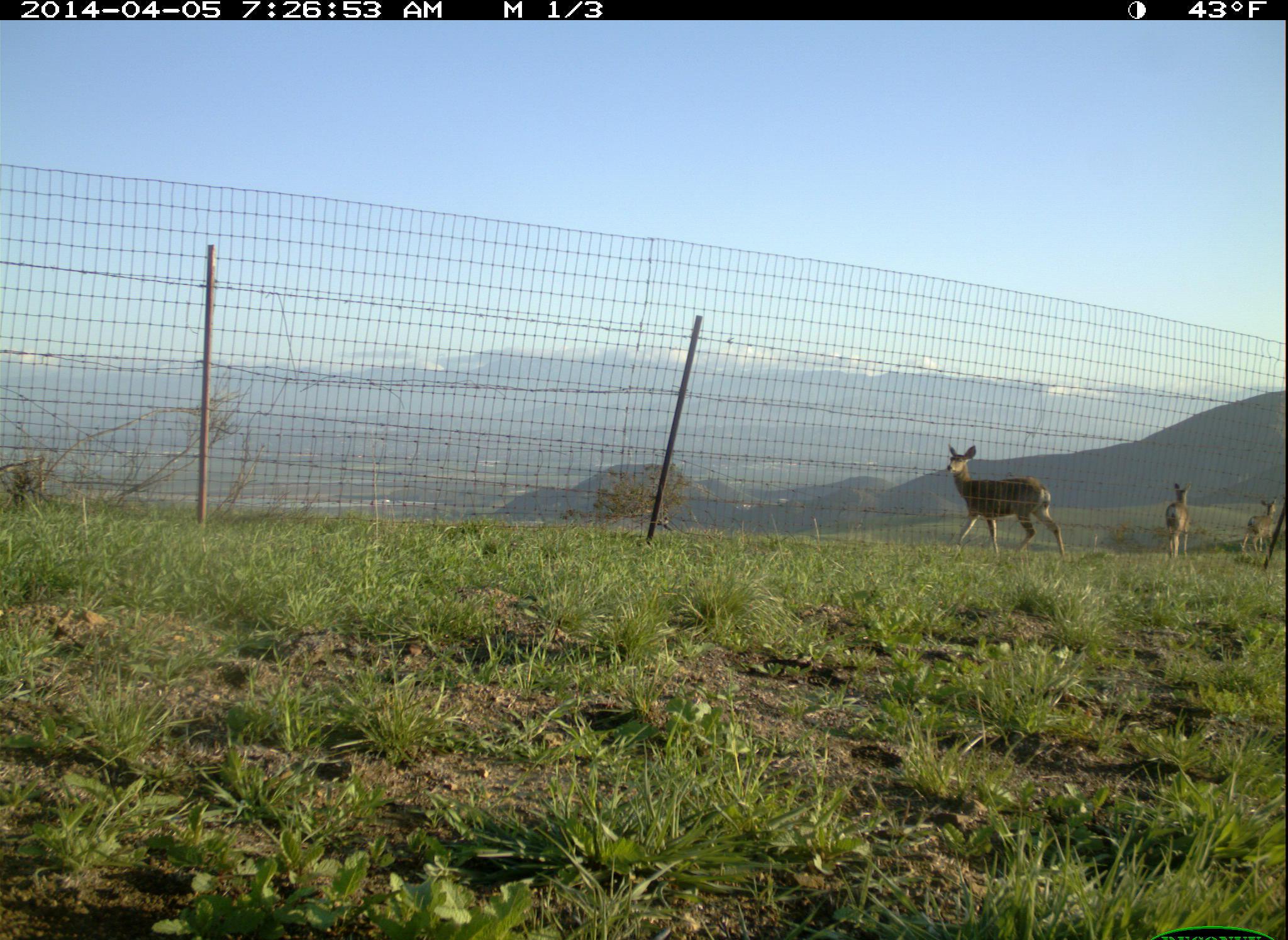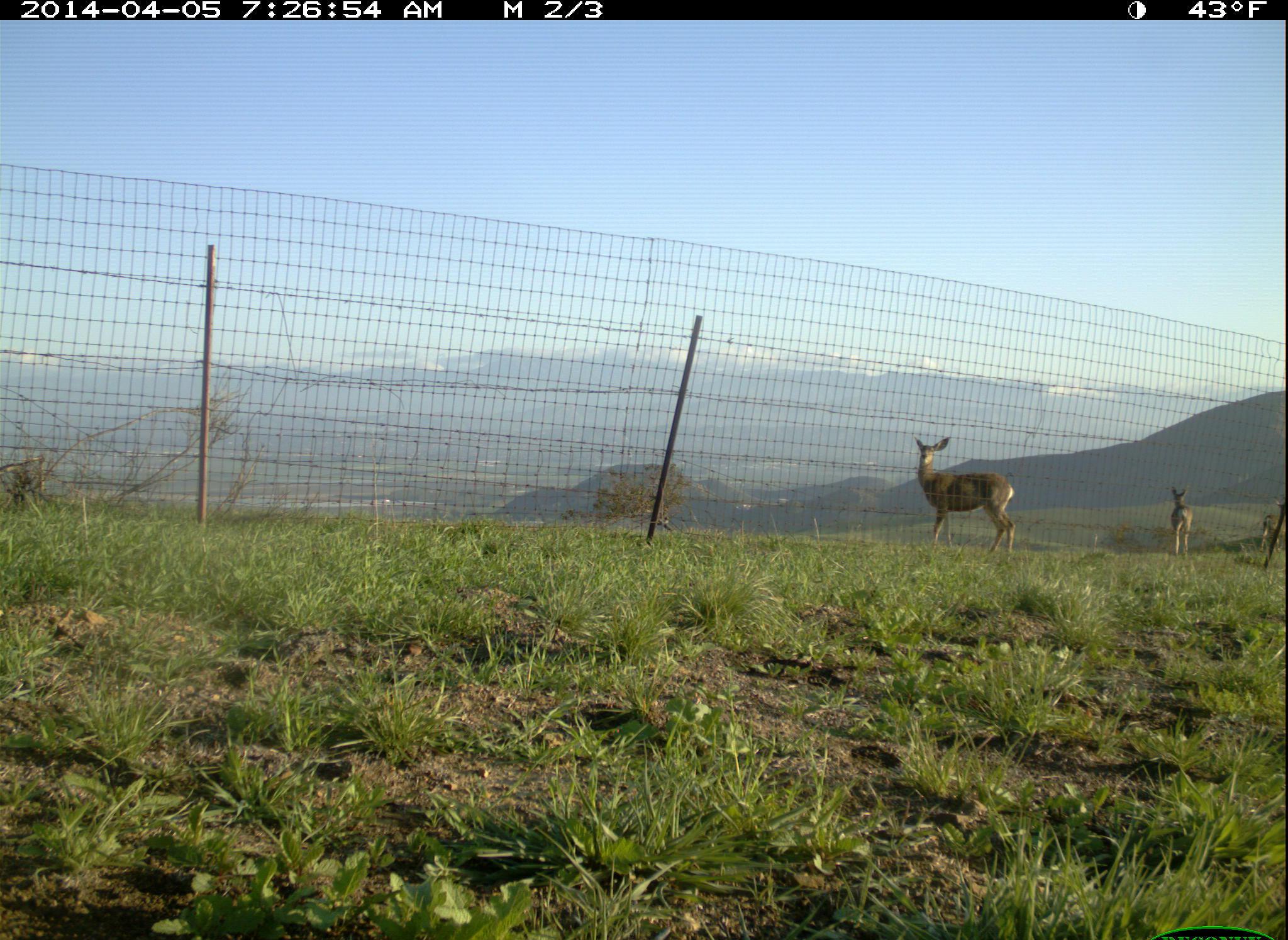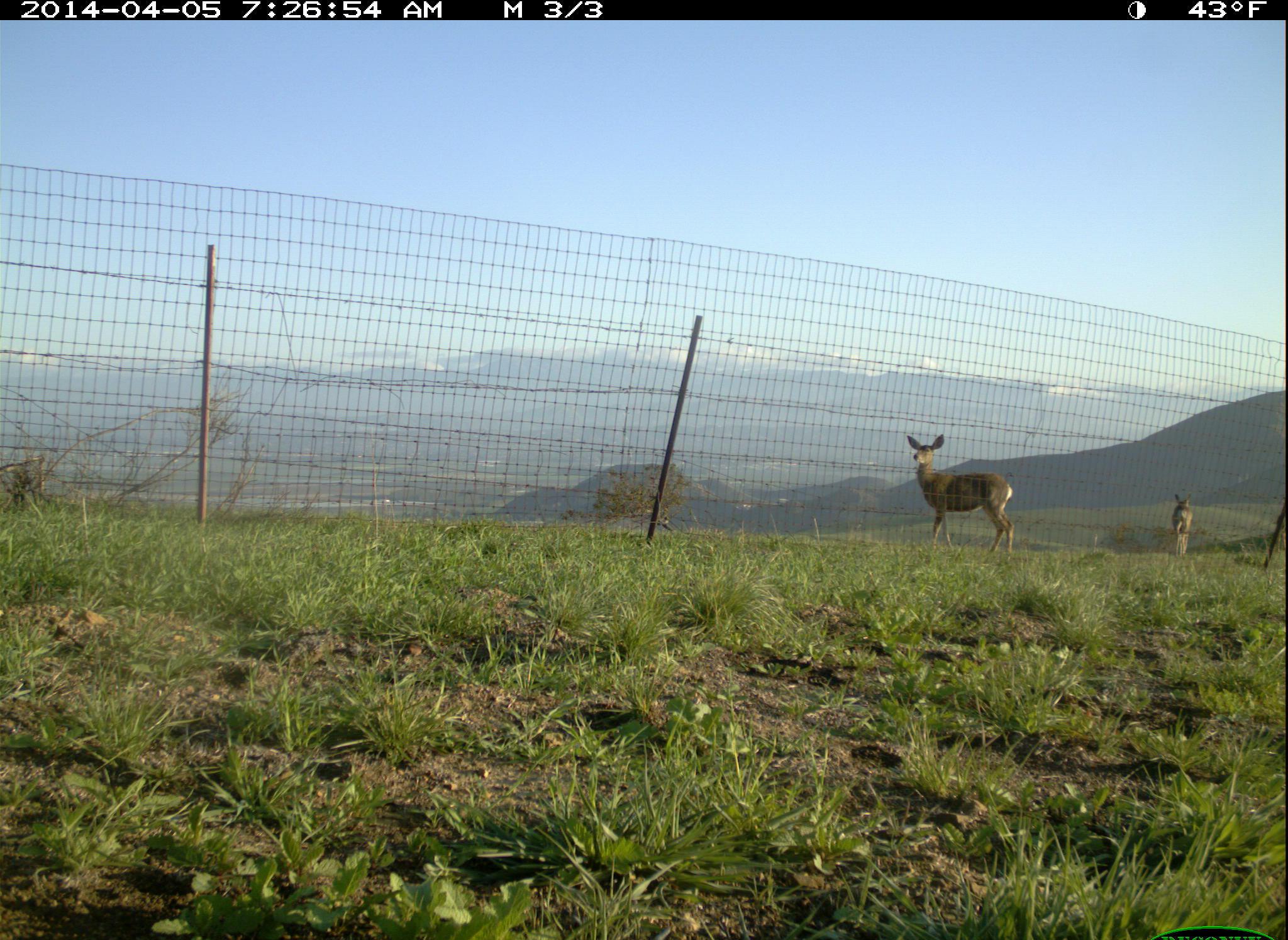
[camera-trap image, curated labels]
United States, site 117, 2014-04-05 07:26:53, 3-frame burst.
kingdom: Animalia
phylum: Chordata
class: Mammalia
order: Artiodactyla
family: Cervidae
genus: Odocoileus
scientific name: Odocoileus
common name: deer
Deer (Odocoileus).